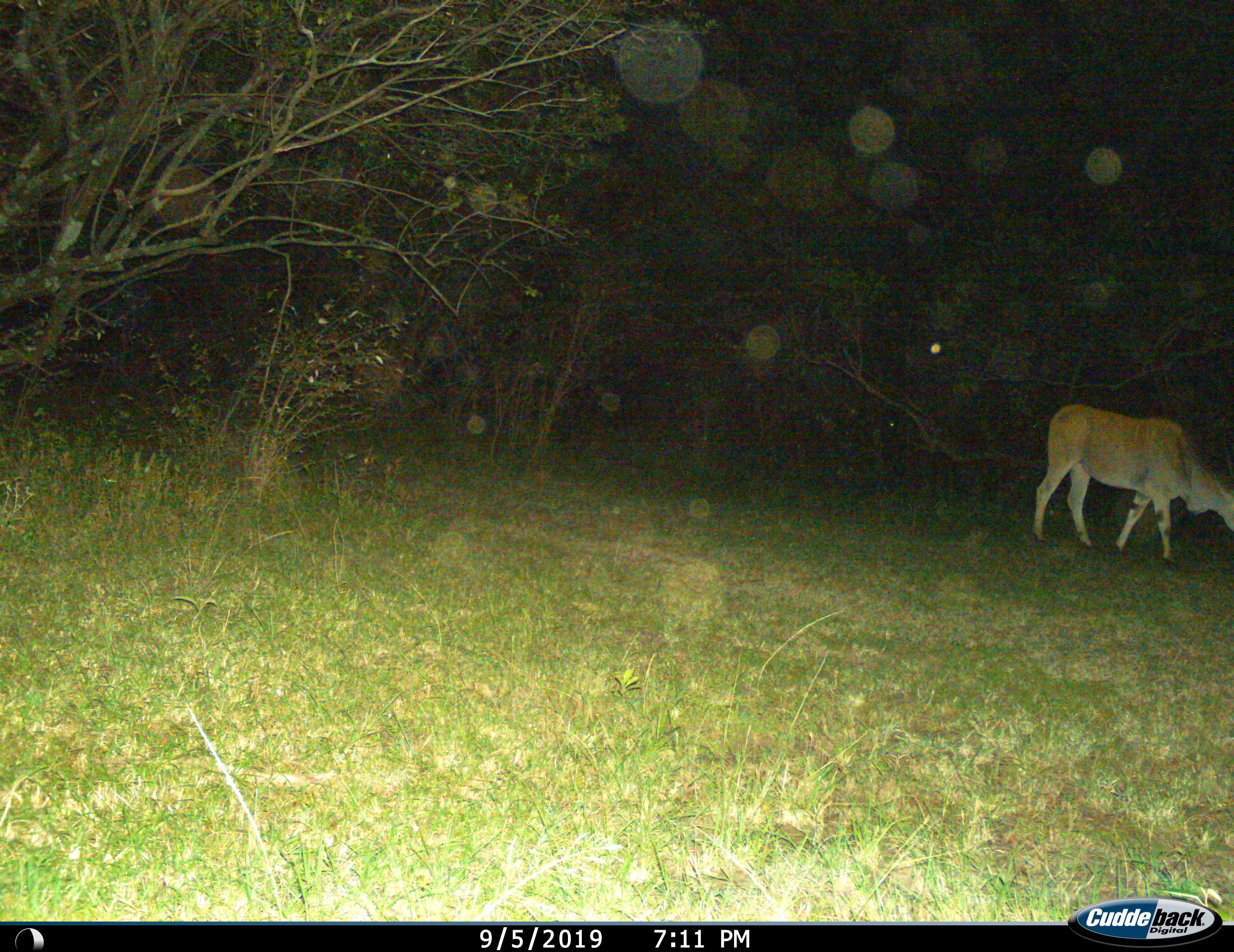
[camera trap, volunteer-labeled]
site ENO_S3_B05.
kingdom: Animalia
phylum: Chordata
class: Mammalia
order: Artiodactyla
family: Bovidae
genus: Tragelaphus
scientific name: Tragelaphus oryx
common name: eland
Eland (Tragelaphus oryx), count 1. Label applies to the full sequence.